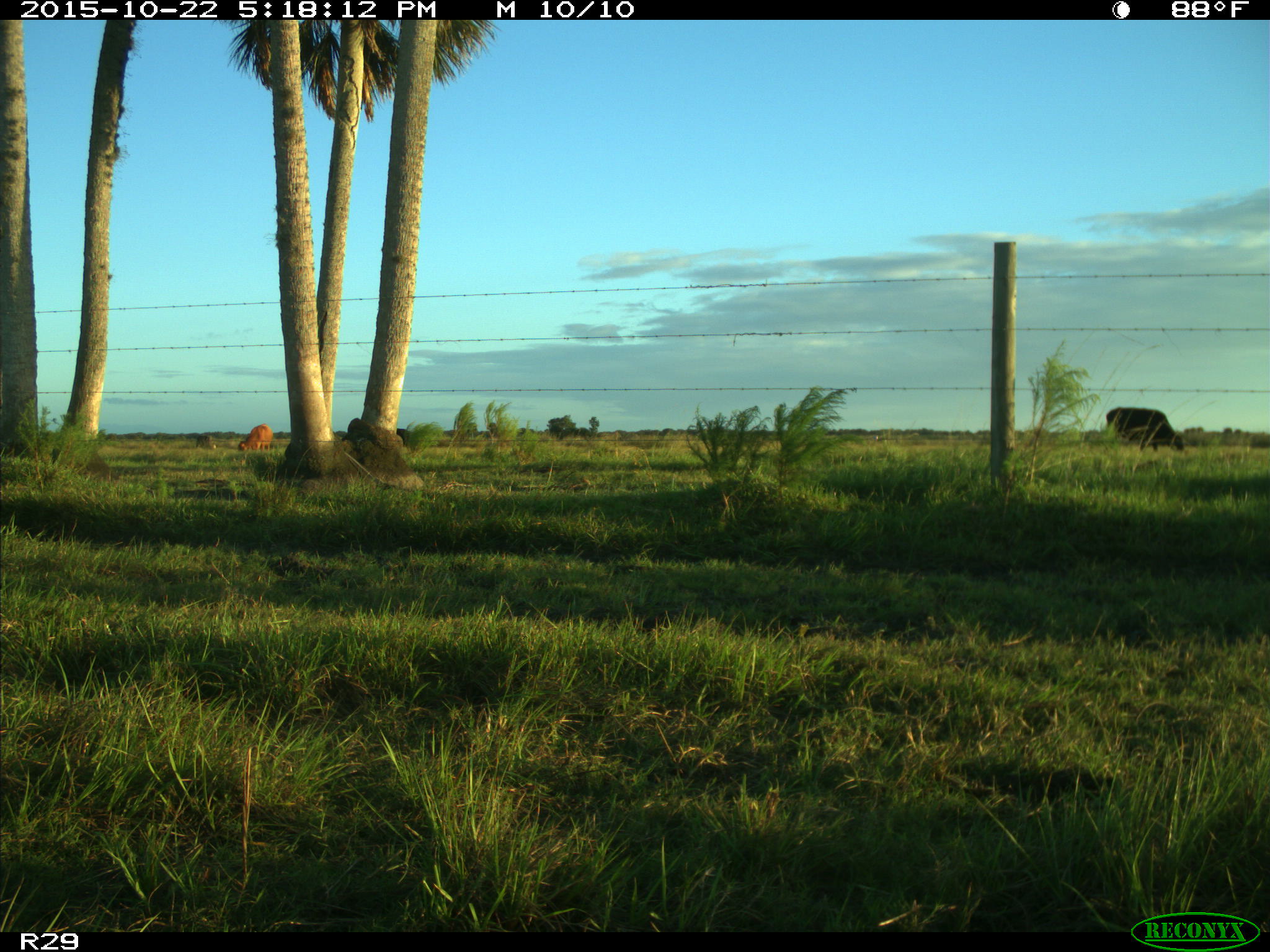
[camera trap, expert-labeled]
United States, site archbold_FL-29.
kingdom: Animalia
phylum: Chordata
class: Mammalia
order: Artiodactyla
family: Bovidae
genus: Bos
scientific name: Bos taurus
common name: domestic cow